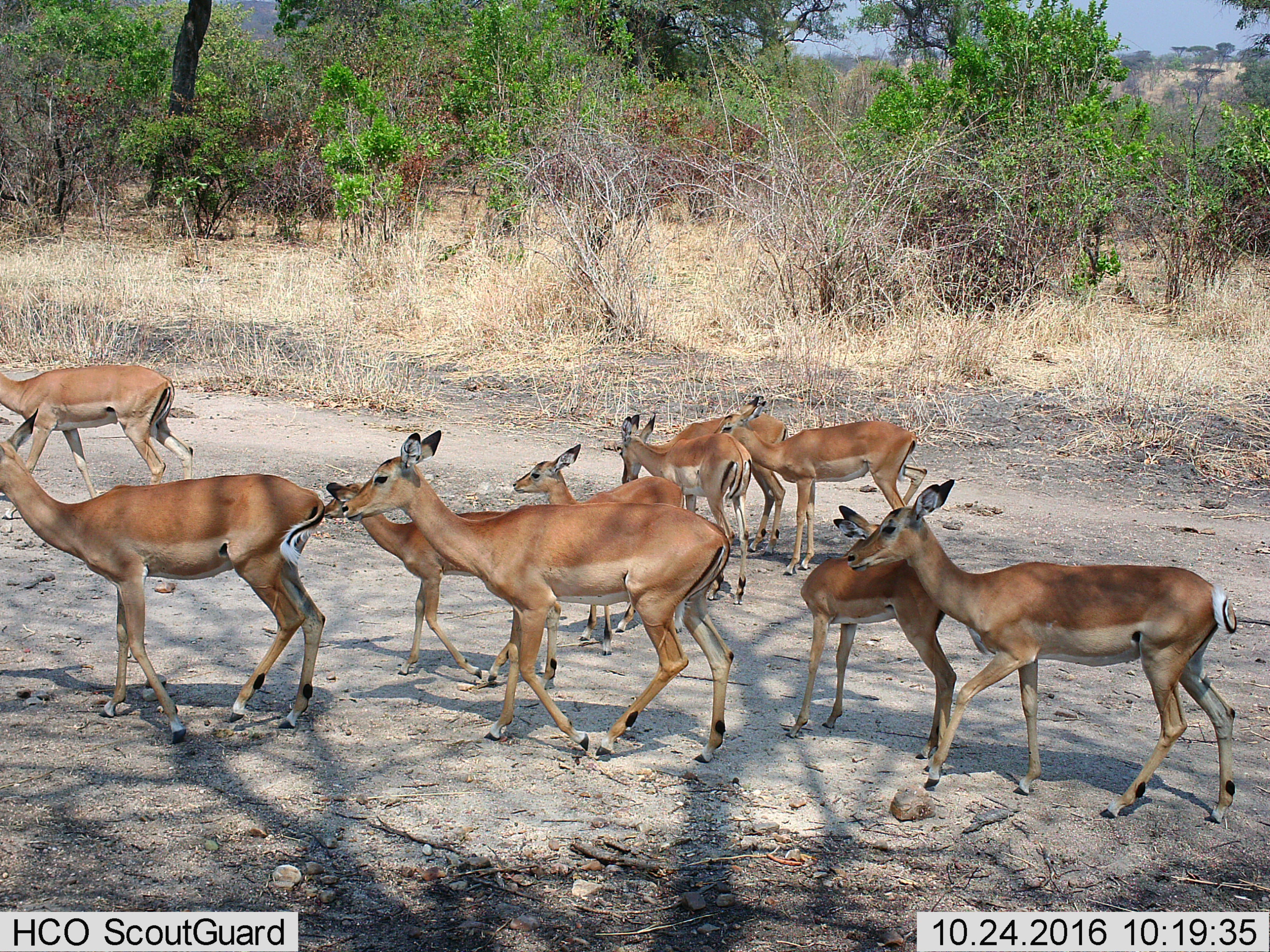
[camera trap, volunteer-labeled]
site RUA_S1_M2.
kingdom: Animalia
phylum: Chordata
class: Mammalia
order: Artiodactyla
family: Bovidae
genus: Aepyceros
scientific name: Aepyceros melampus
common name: impala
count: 10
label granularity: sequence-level